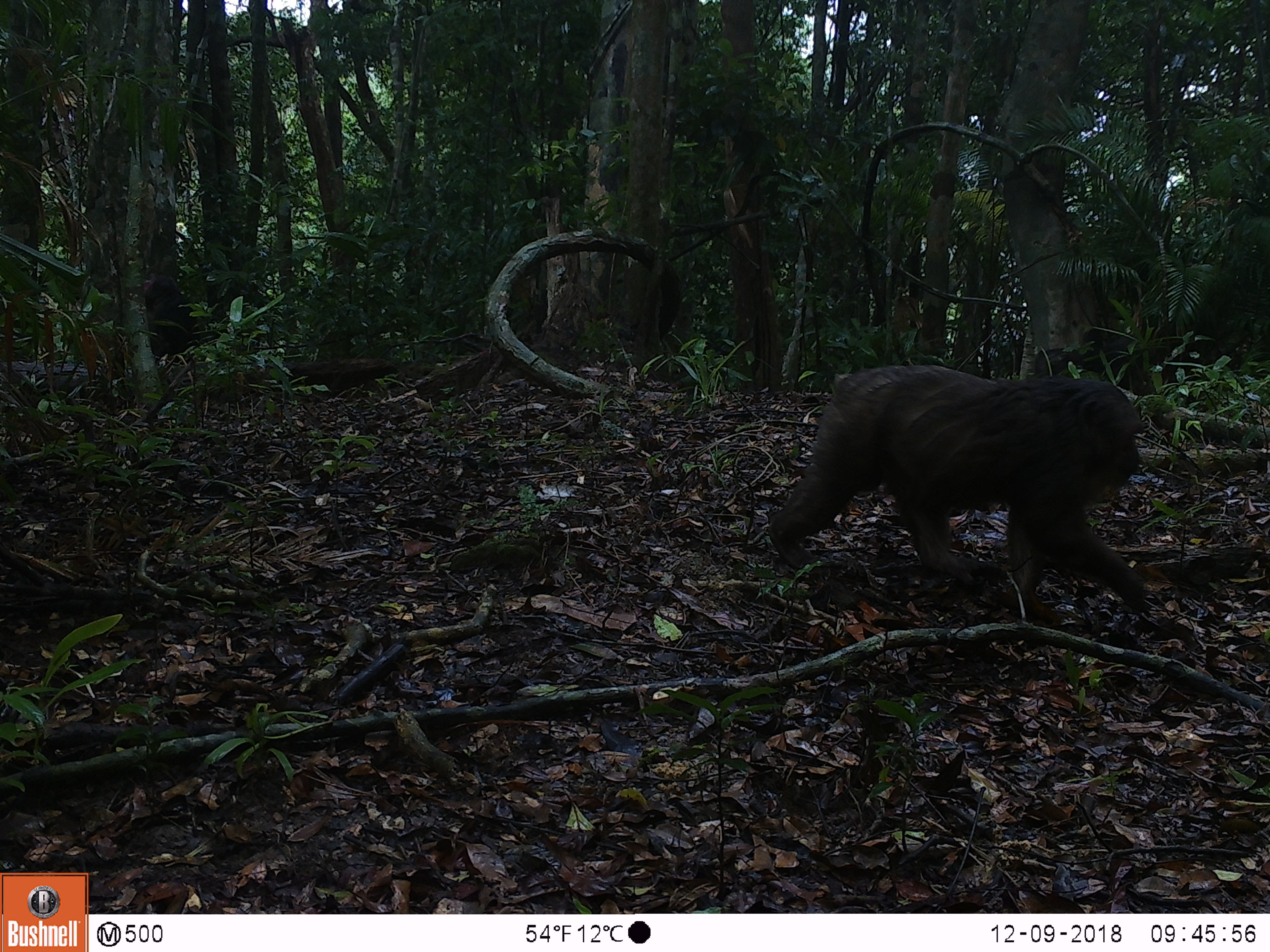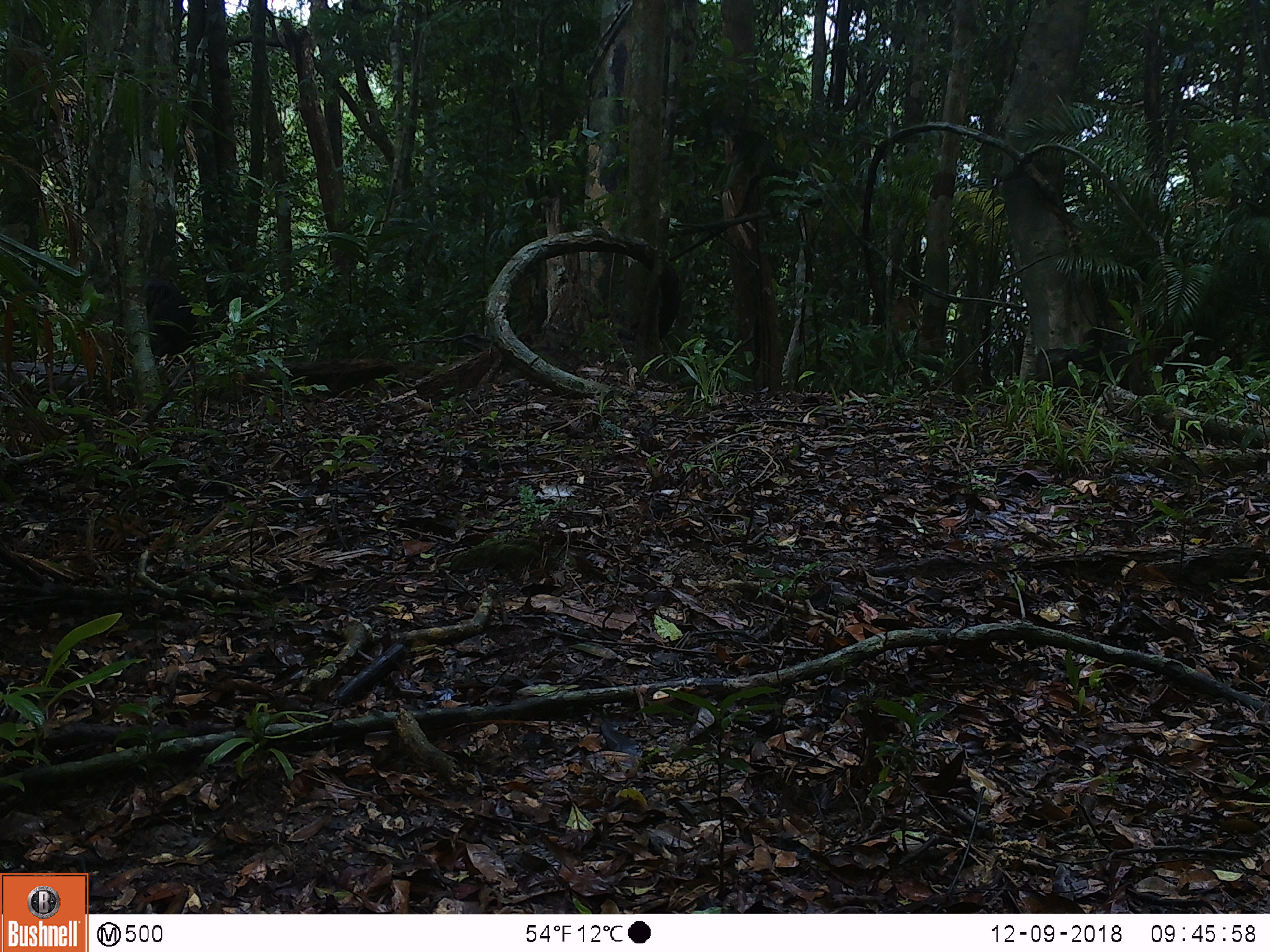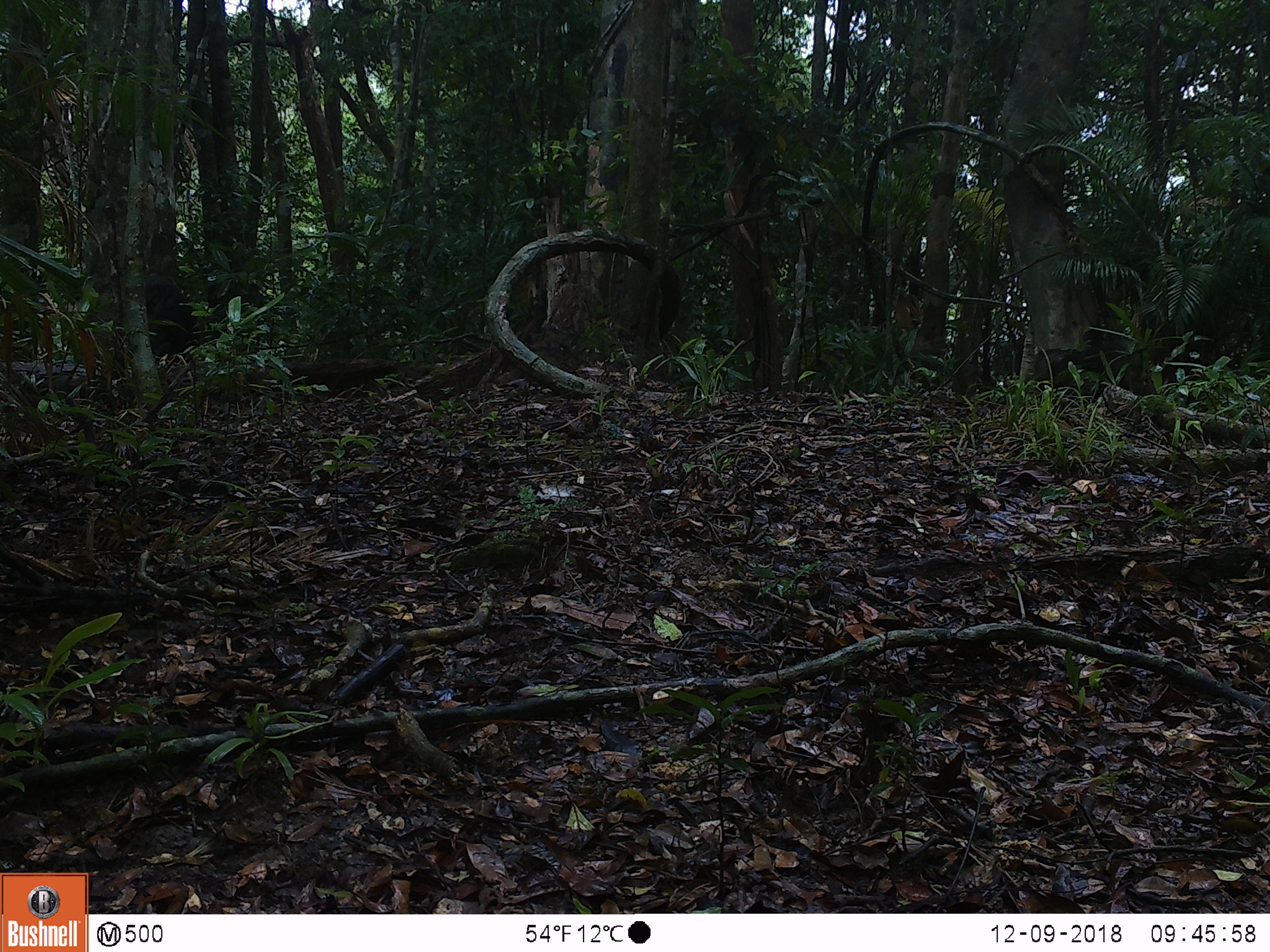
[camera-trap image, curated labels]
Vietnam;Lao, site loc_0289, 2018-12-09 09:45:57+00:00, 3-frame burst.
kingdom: Animalia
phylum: Chordata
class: Mammalia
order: Primates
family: Cercopithecidae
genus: Macaca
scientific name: Macaca arctoides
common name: stump-tailed macaque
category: stump tailed macaque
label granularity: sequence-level